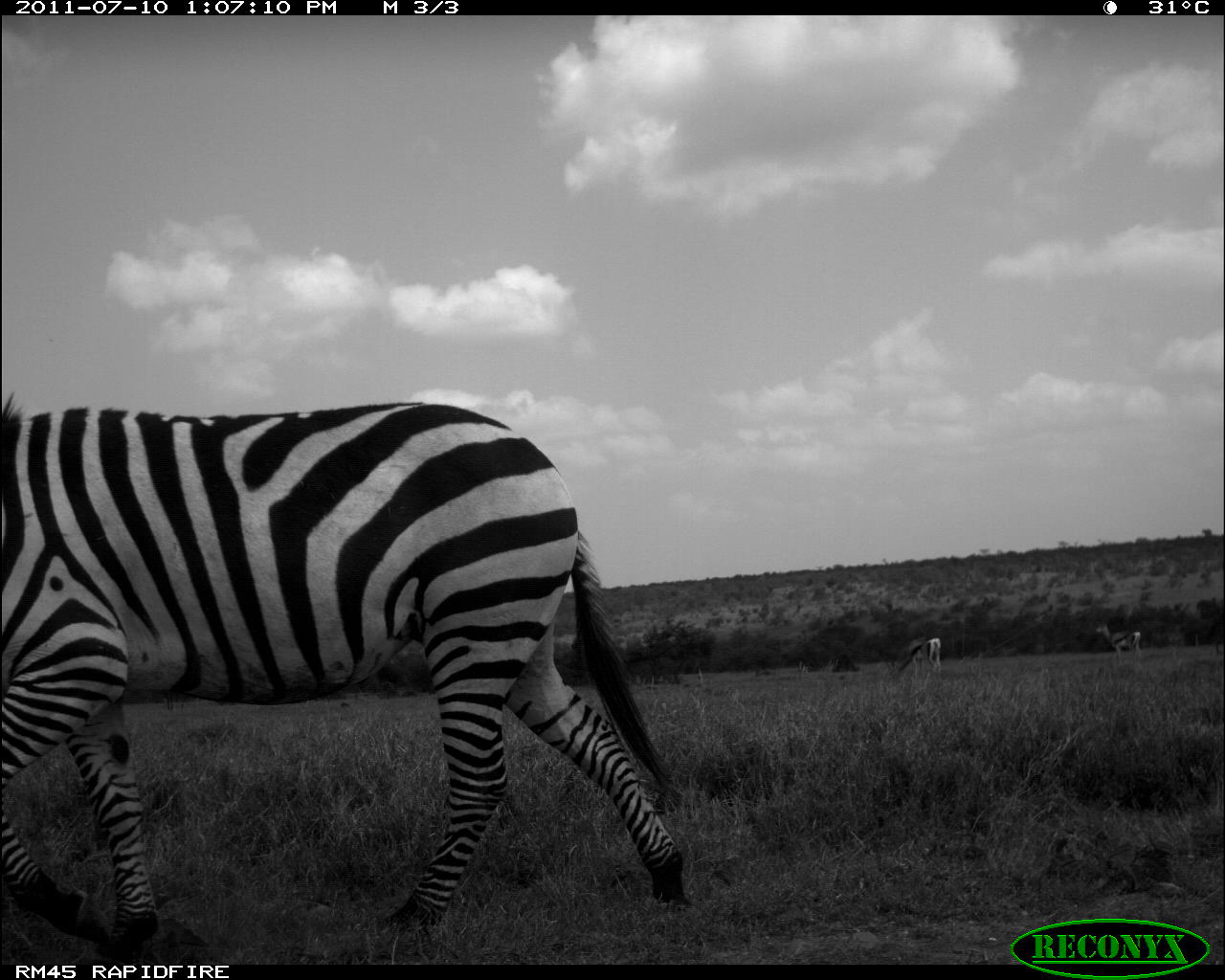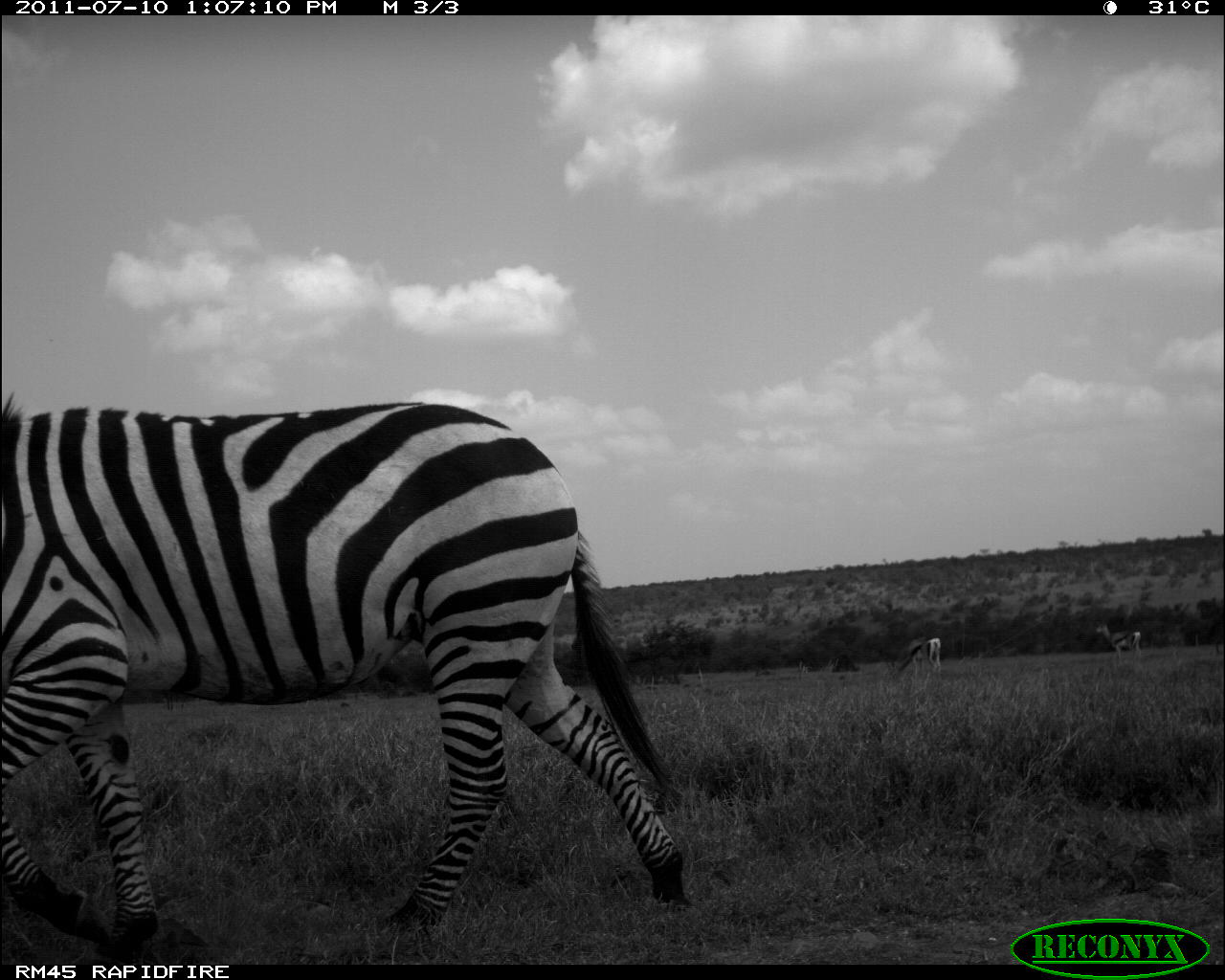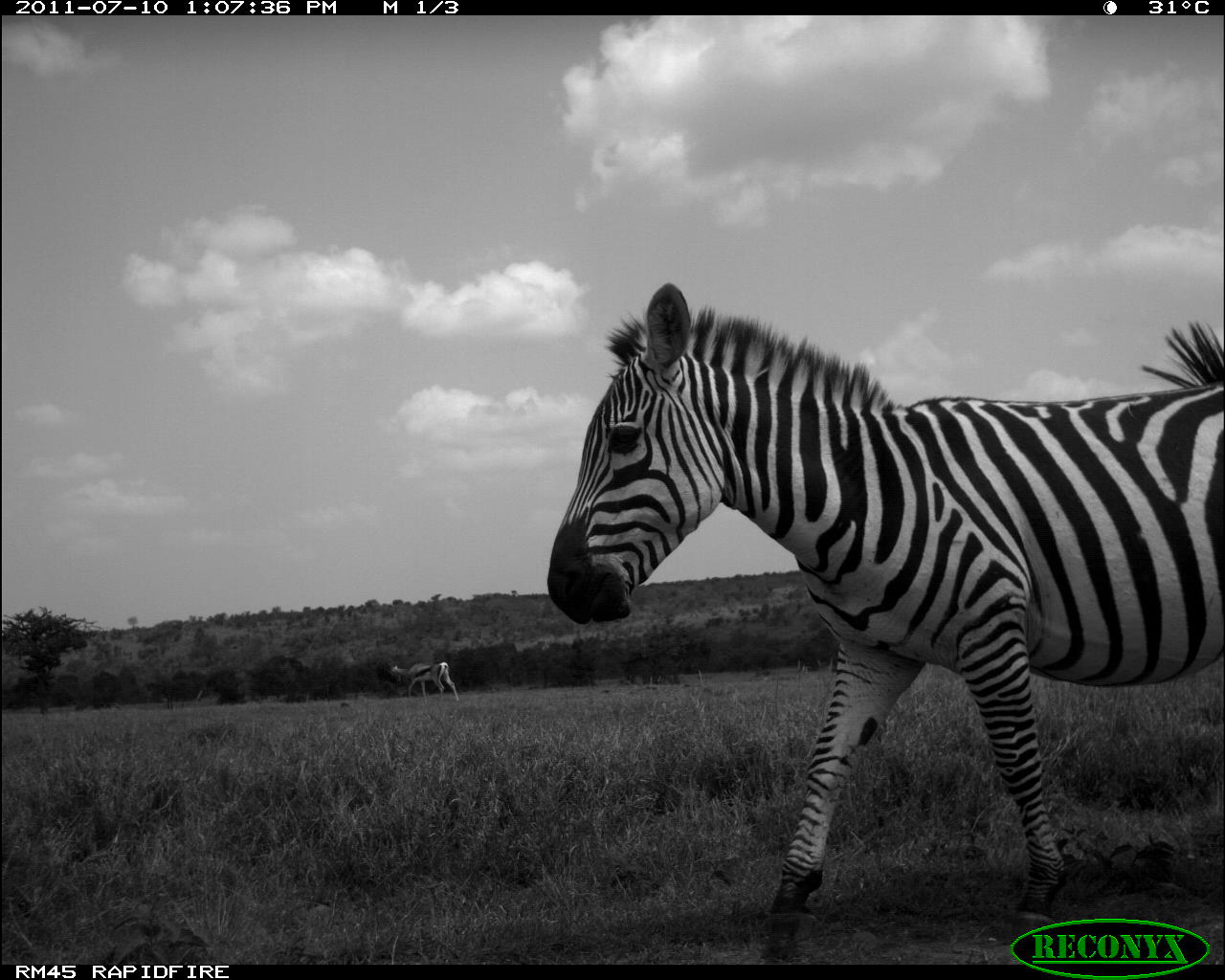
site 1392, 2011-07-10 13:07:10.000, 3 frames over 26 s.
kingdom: Animalia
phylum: Chordata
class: Mammalia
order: Perissodactyla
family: Equidae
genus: Equus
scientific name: Equus quagga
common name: plains zebra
Equus quagga (plains zebra), count 1.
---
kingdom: Animalia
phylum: Chordata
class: Mammalia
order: Artiodactyla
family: Bovidae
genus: Nanger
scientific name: Nanger granti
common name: grant's gazelle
Nanger granti (grant's gazelle), count 2.